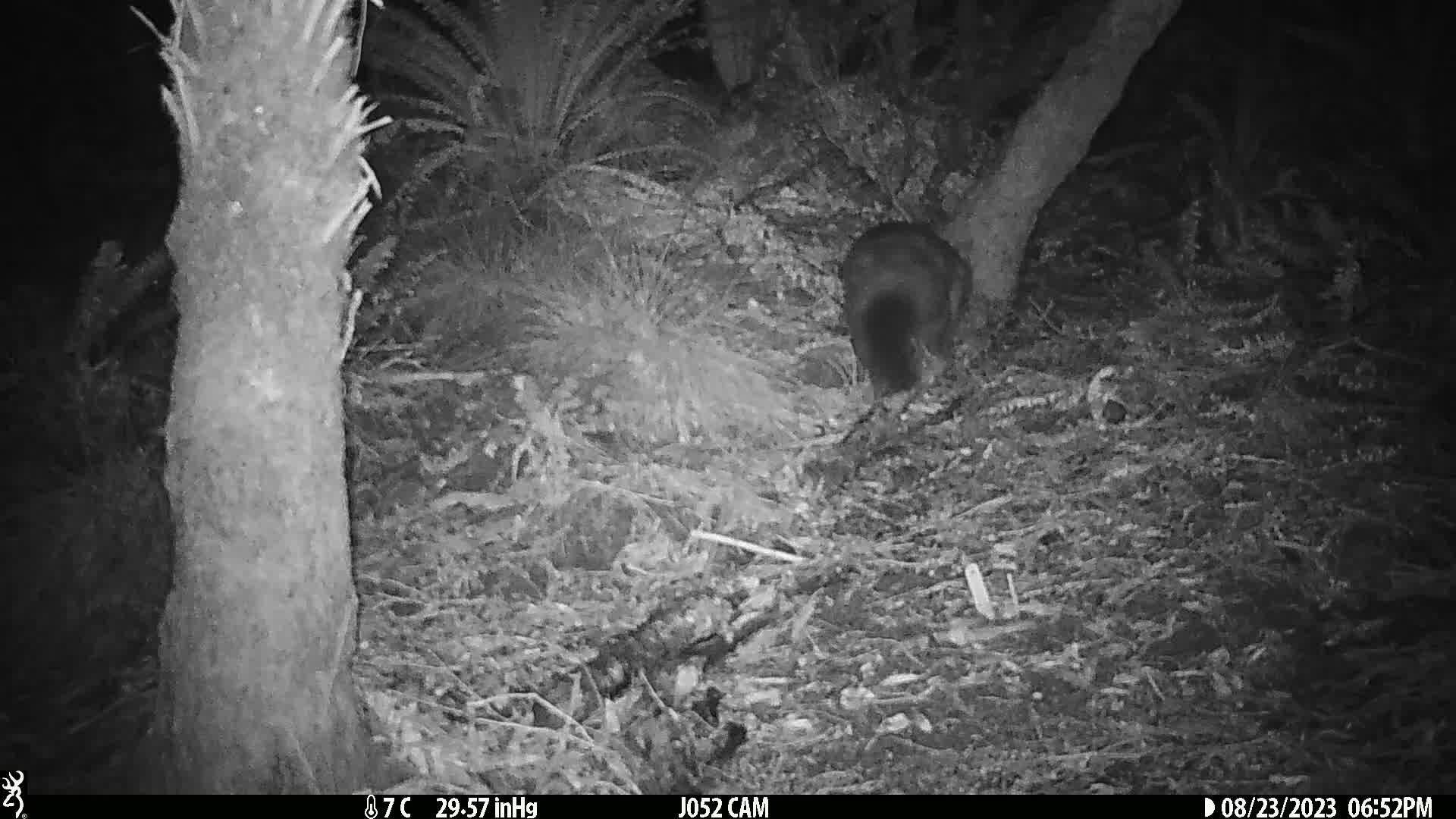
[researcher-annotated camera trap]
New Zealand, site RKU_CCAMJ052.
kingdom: Animalia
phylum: Chordata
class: Mammalia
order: Diprotodontia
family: Phalangeridae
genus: Trichosurus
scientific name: Trichosurus vulpecula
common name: common brushtail possum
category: possum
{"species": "possum (common brushtail possum) (Trichosurus vulpecula)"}